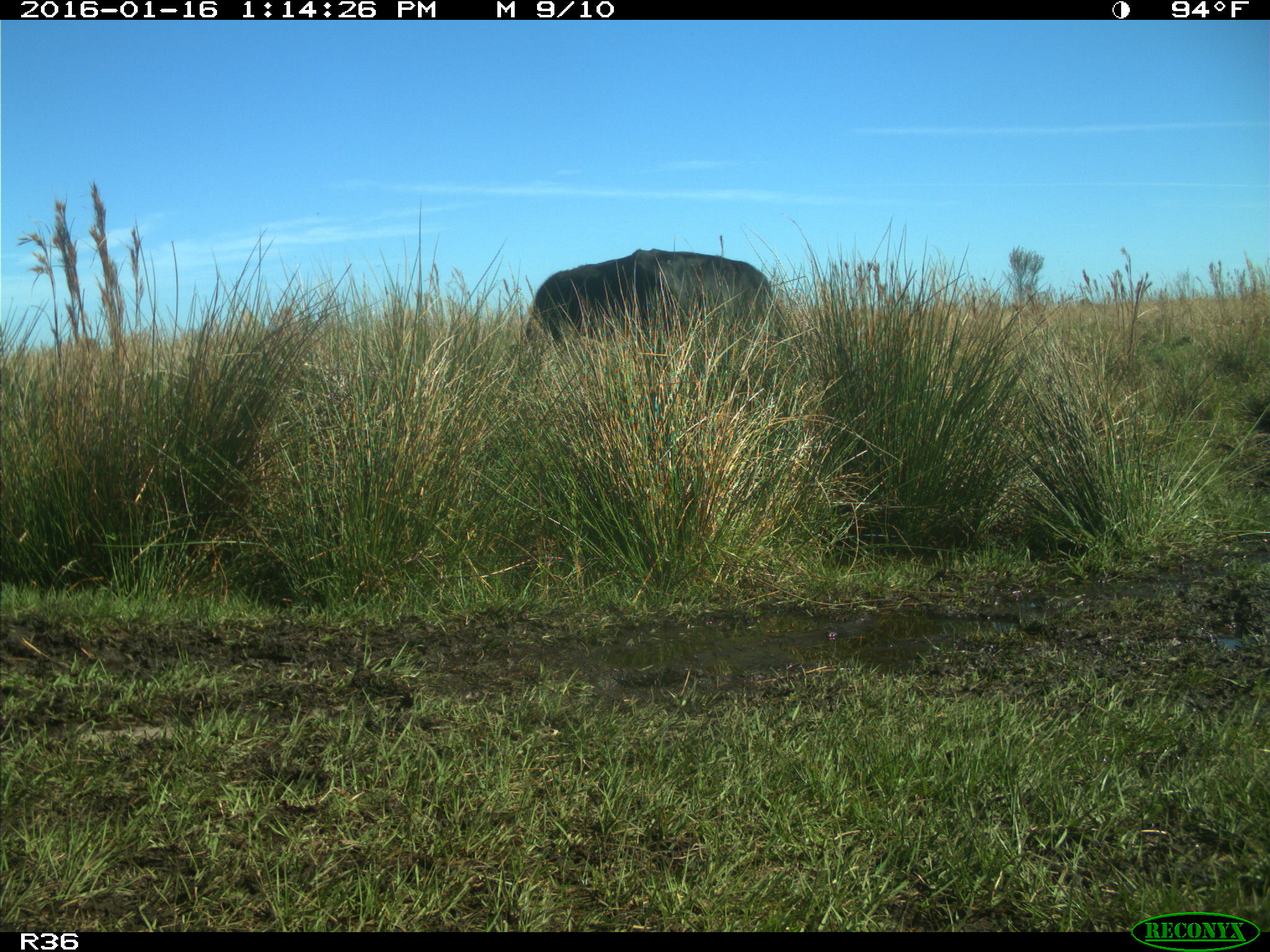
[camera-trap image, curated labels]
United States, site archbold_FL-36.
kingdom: Animalia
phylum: Chordata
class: Mammalia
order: Artiodactyla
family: Bovidae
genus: Bos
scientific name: Bos taurus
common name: domestic cow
Bos taurus (domestic cow).